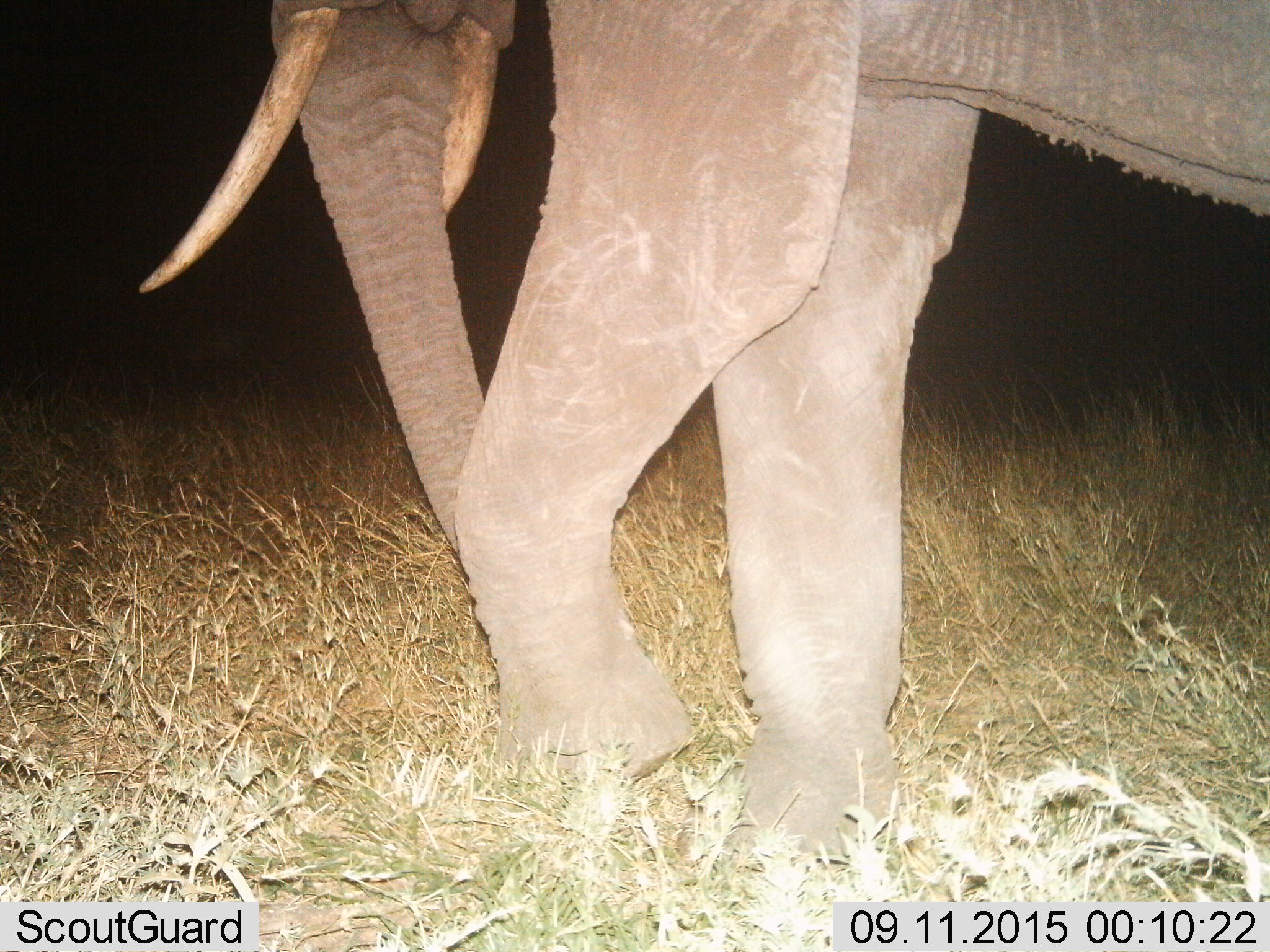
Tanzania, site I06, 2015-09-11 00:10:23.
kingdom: Animalia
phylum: Chordata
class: Mammalia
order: Proboscidea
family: Elephantidae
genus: Loxodonta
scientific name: Loxodonta africana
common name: african bush elephant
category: elephant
Elephant (african bush elephant) (Loxodonta africana), count 1. Behavior (volunteer vote fractions): standing 20%, resting 0%, moving 80%, interacting 0%. Young present (vote fraction): 0%. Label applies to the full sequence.